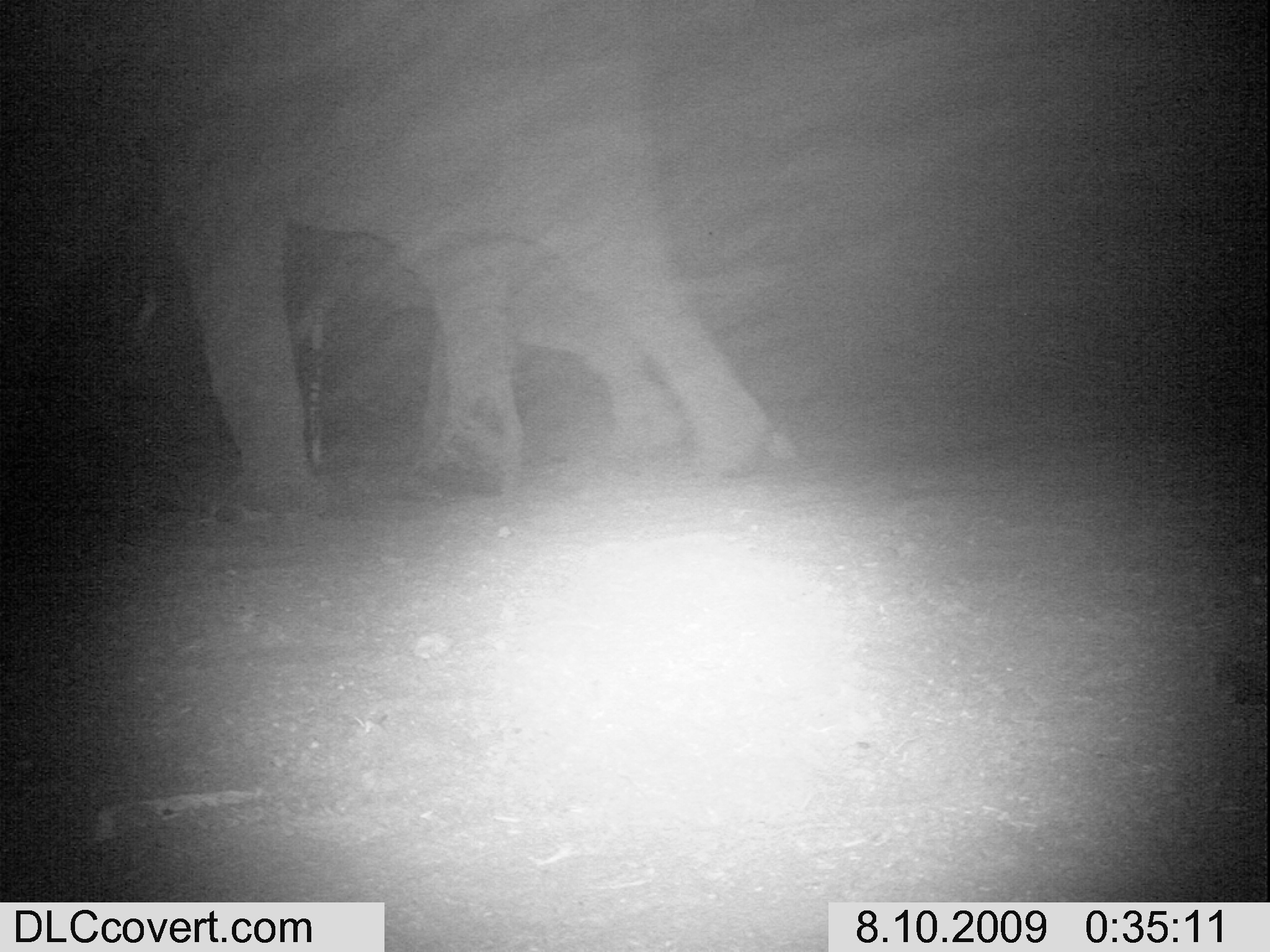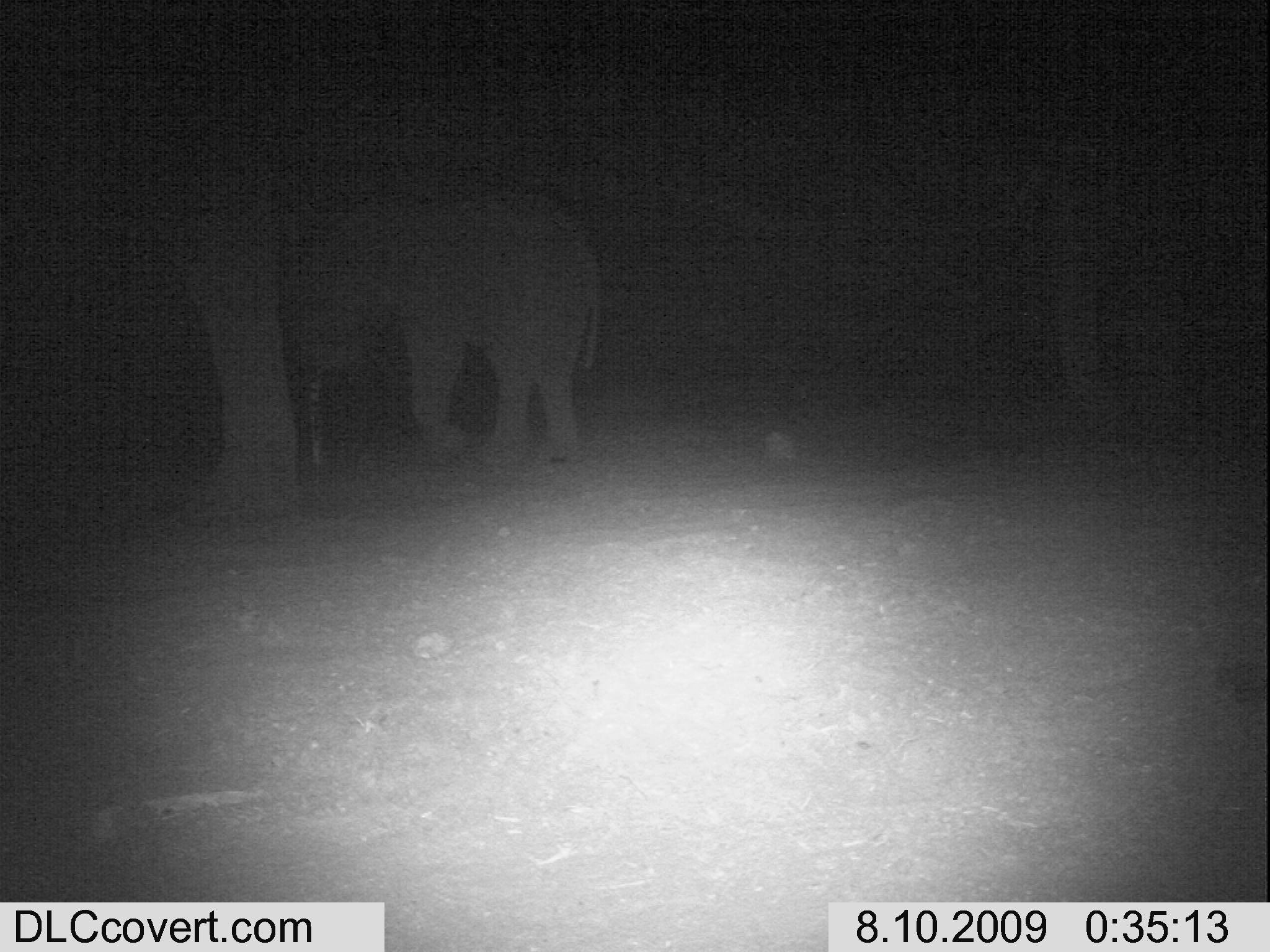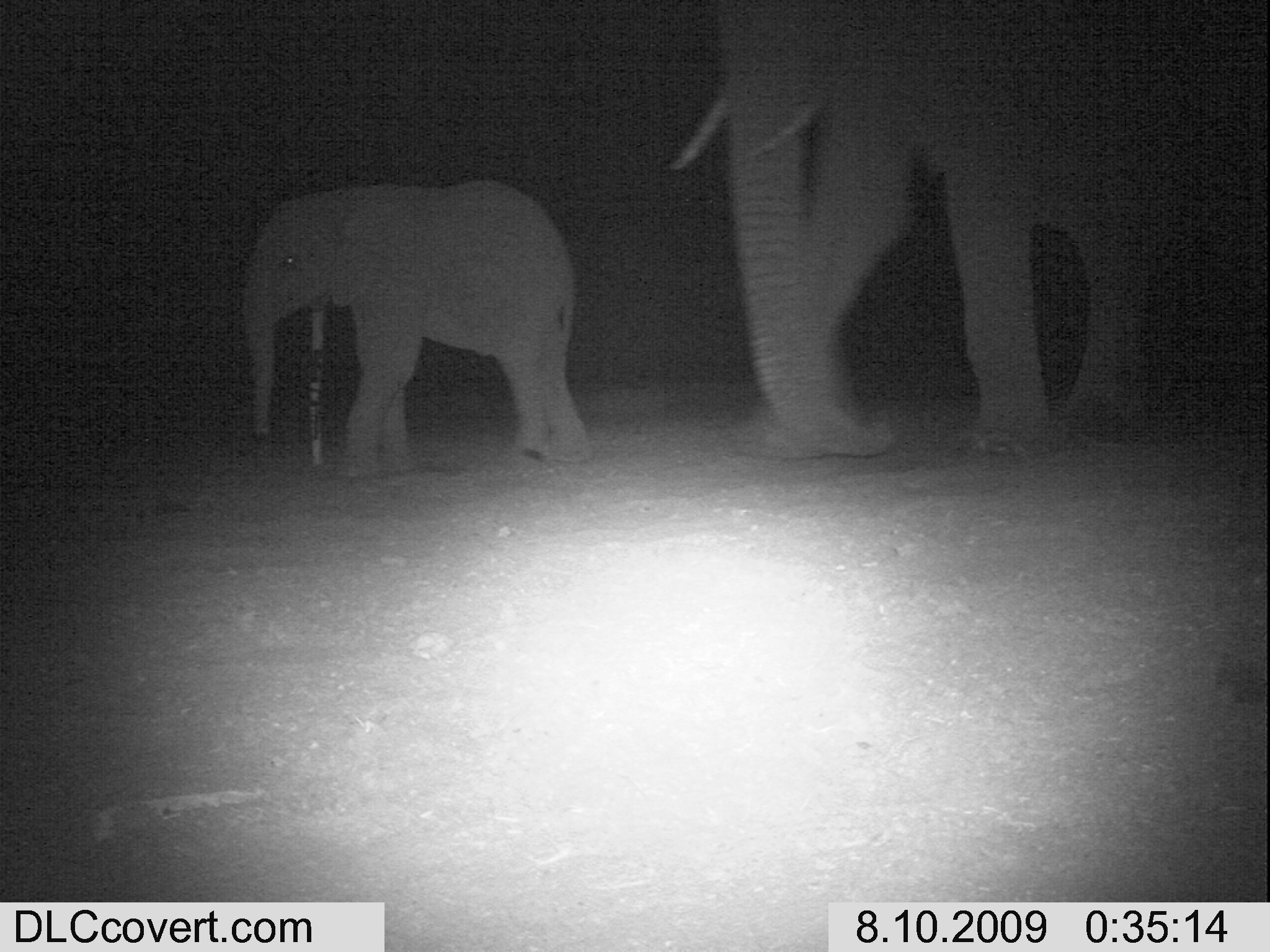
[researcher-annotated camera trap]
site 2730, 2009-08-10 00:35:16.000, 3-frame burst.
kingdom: Animalia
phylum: Chordata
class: Mammalia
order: Proboscidea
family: Elephantidae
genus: Loxodonta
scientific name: Loxodonta africana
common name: african bush elephant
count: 2